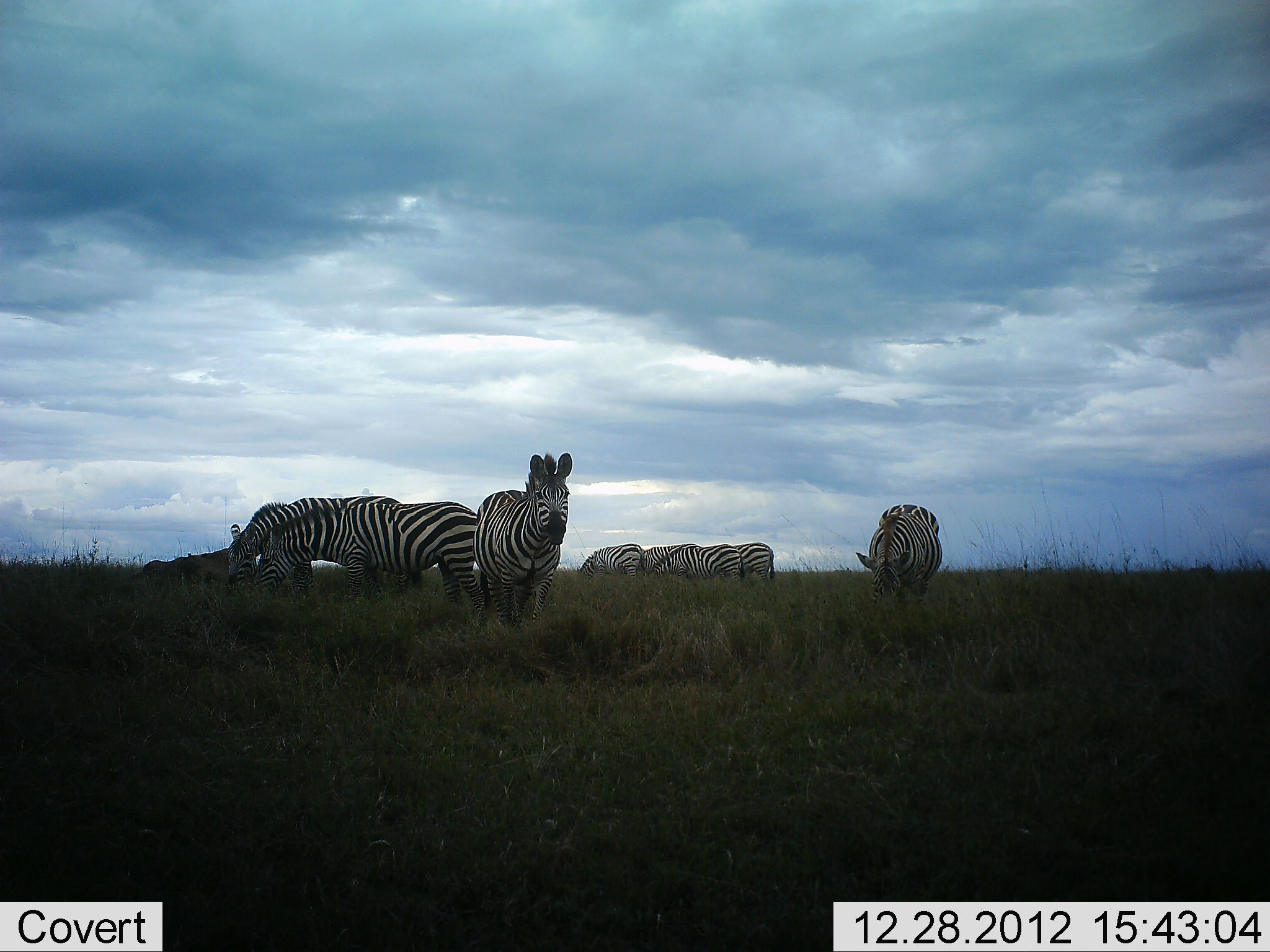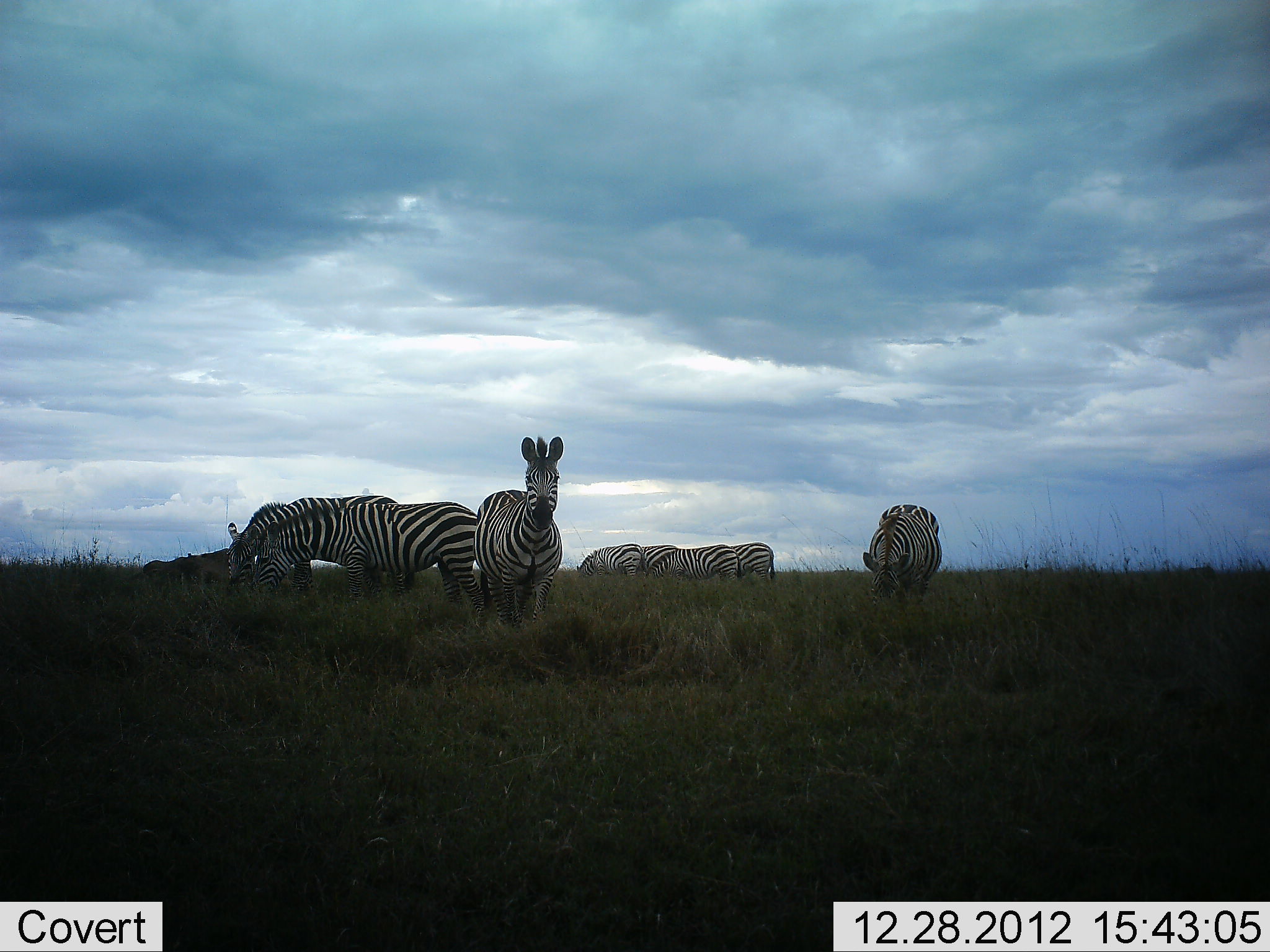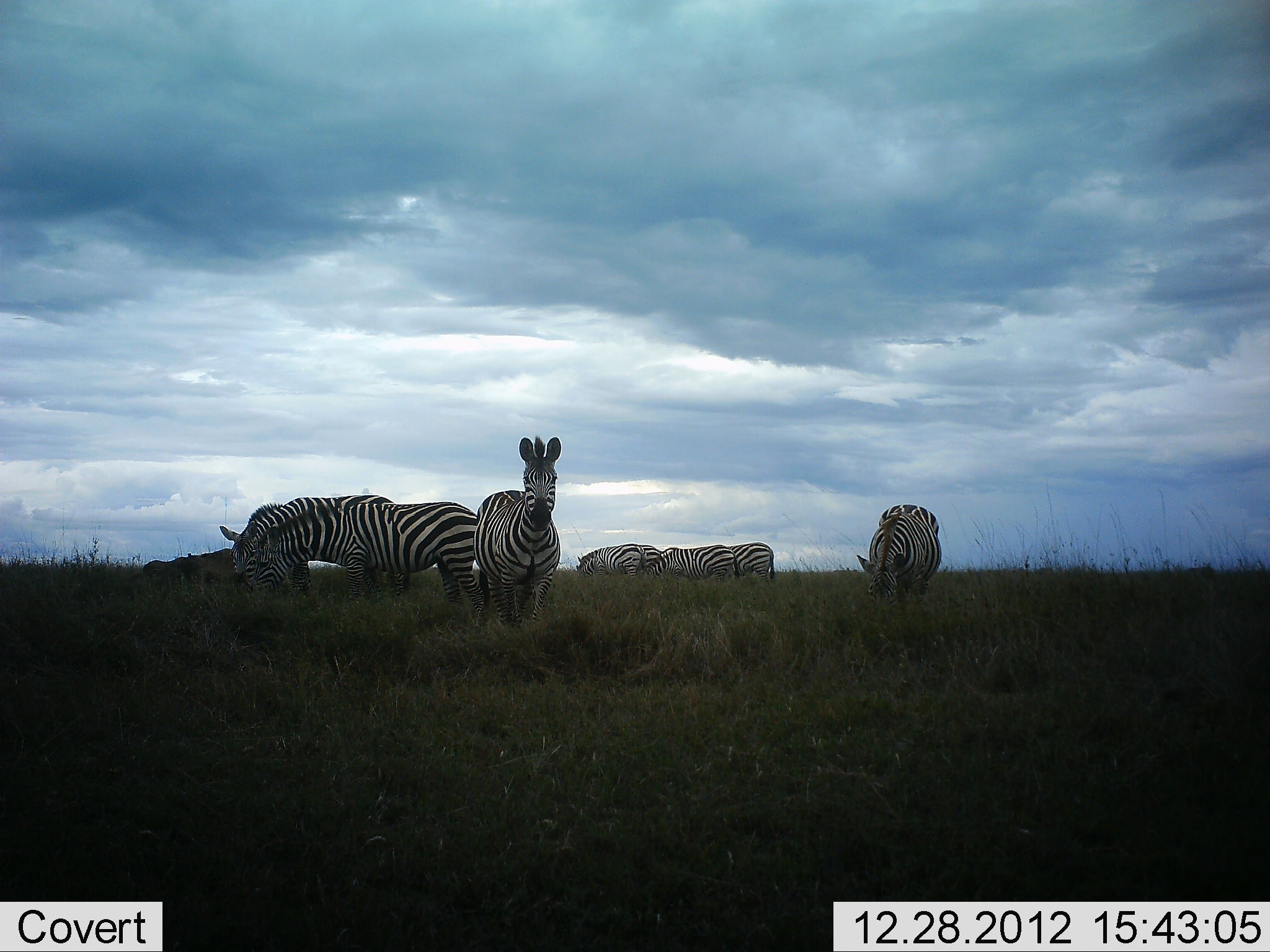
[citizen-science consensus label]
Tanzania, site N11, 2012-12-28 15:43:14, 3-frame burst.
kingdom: Animalia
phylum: Chordata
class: Mammalia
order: Perissodactyla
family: Equidae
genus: Equus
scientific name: Equus quagga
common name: plains zebra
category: zebra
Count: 8.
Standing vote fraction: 67%.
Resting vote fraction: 0%.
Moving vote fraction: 10%.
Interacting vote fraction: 3%.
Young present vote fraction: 0%.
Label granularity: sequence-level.